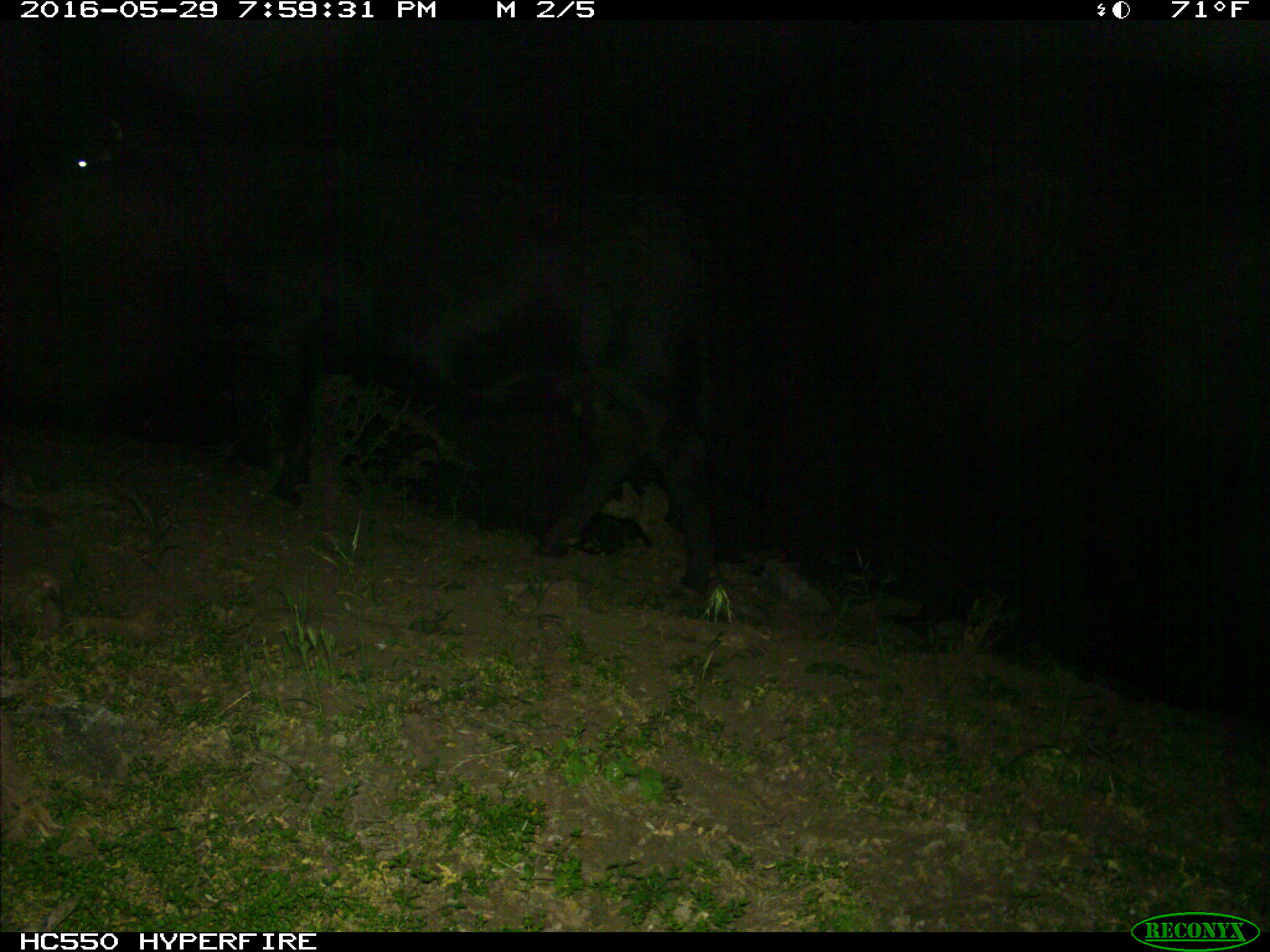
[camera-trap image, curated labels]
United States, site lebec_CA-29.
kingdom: Animalia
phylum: Chordata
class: Mammalia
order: Artiodactyla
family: Bovidae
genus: Bos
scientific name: Bos taurus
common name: domestic cow